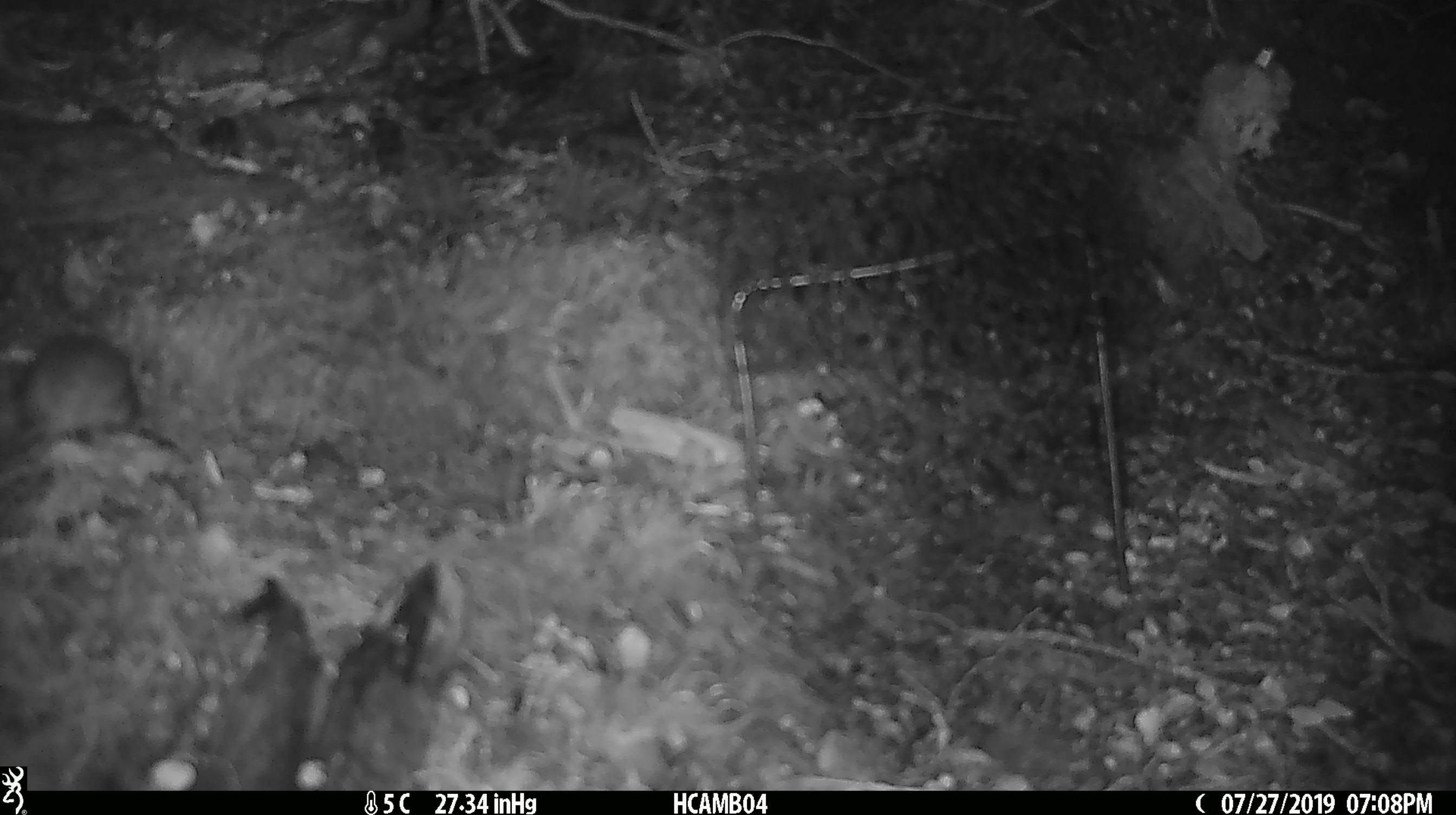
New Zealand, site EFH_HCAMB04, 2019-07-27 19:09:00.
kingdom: Animalia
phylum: Chordata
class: Mammalia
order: Rodentia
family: Muridae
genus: Mus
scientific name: Mus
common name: mouse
Mouse (Mus).